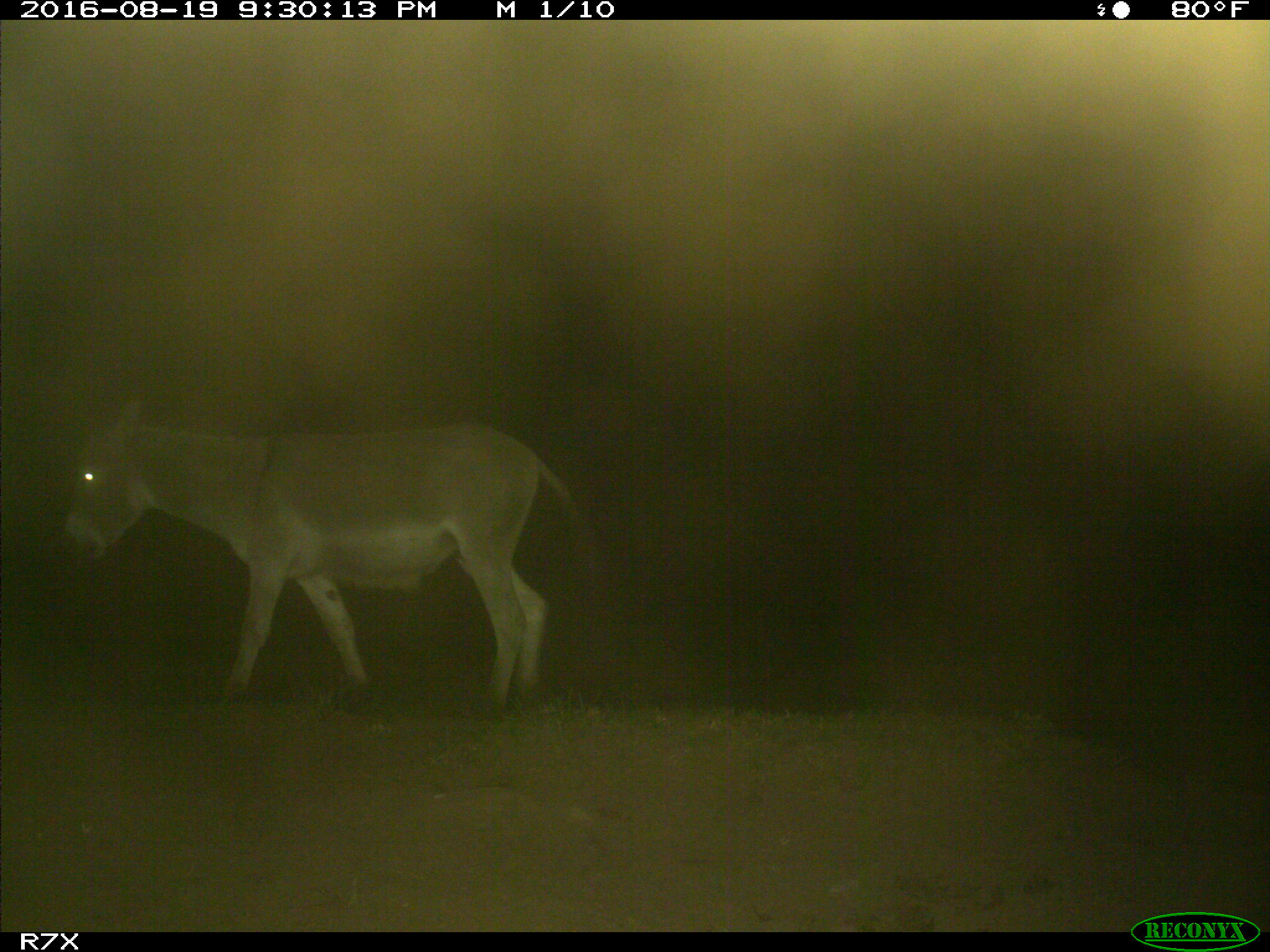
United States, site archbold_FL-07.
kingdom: Animalia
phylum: Chordata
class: Mammalia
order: Perissodactyla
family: Equidae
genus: Equus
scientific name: Equus africanus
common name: african wild ass